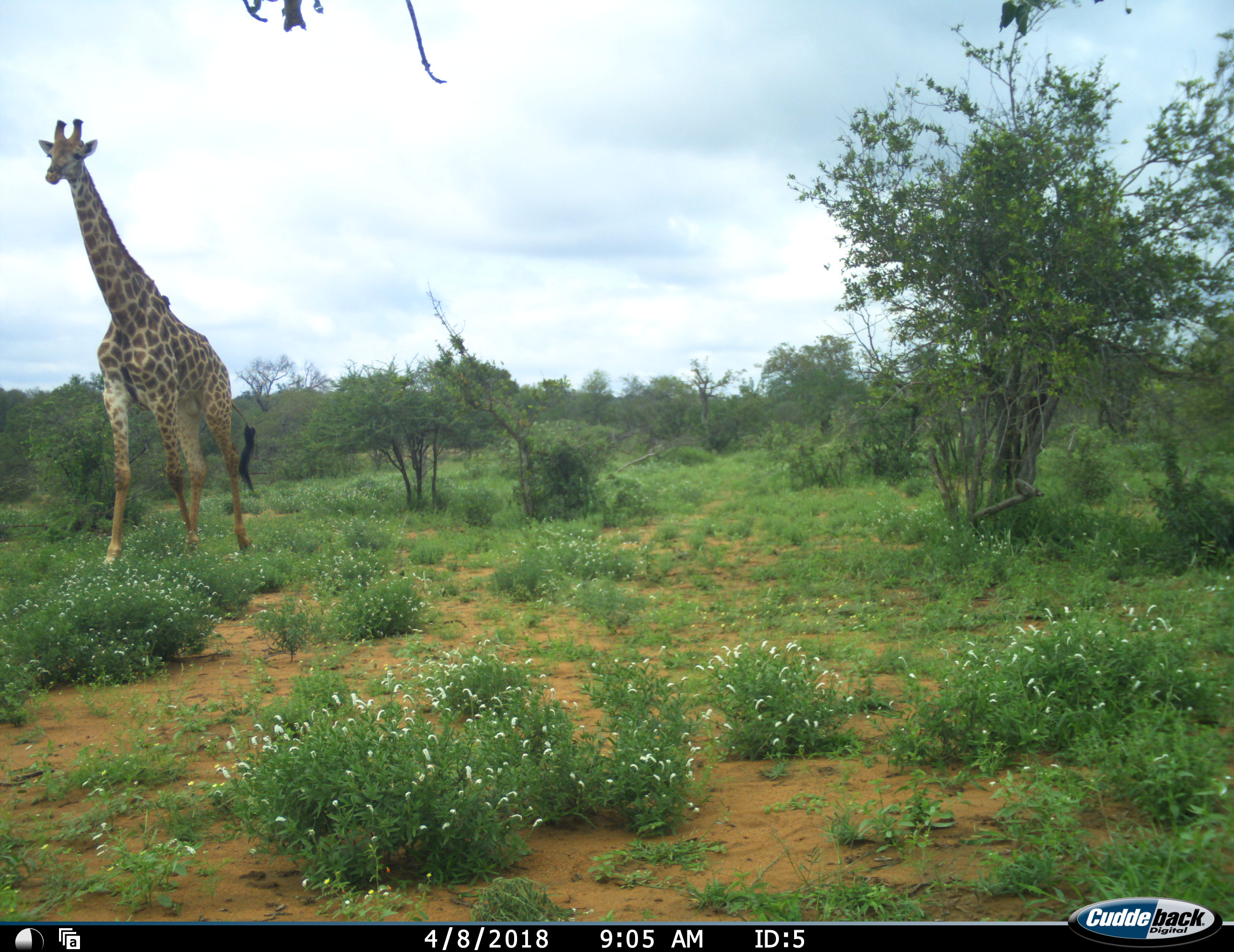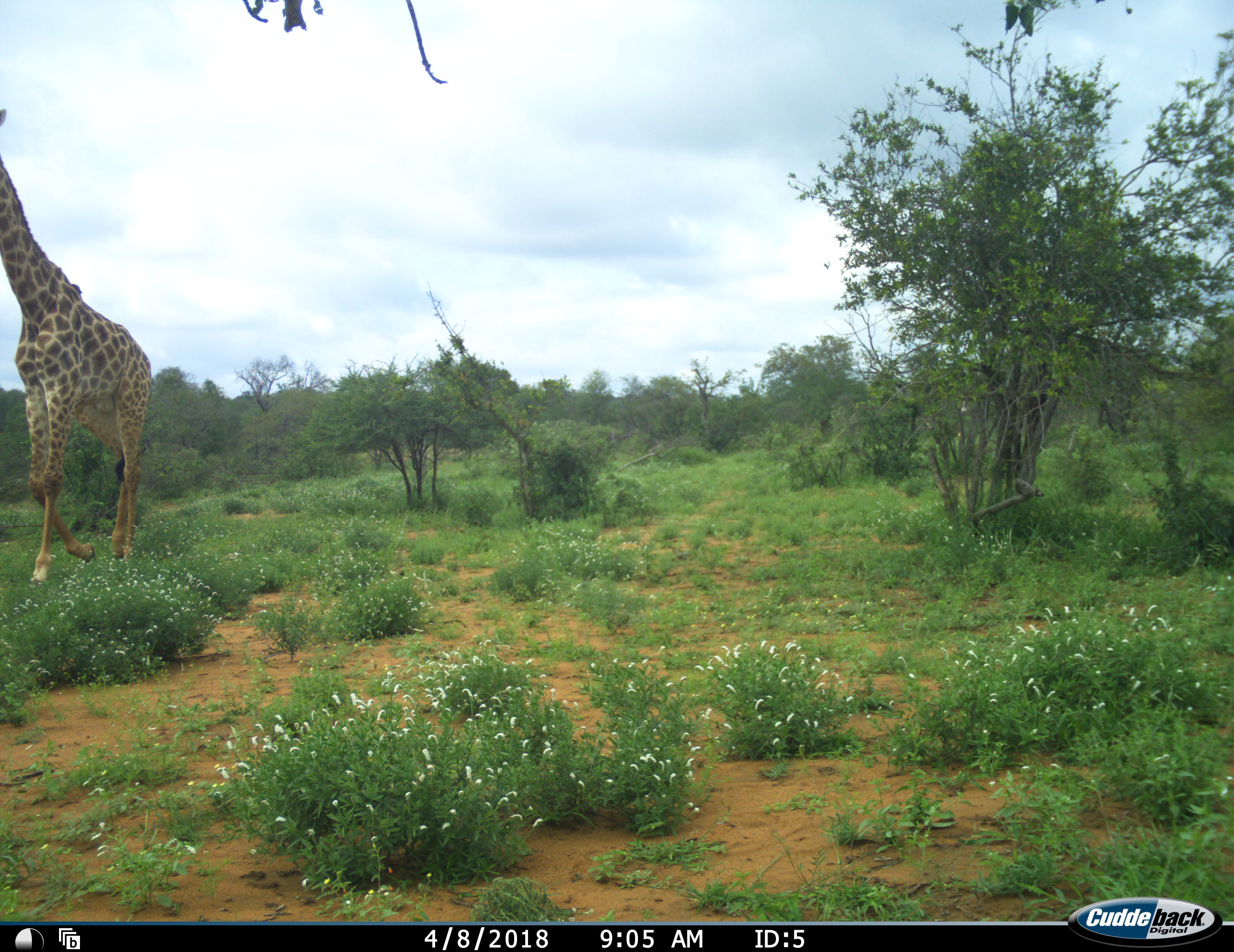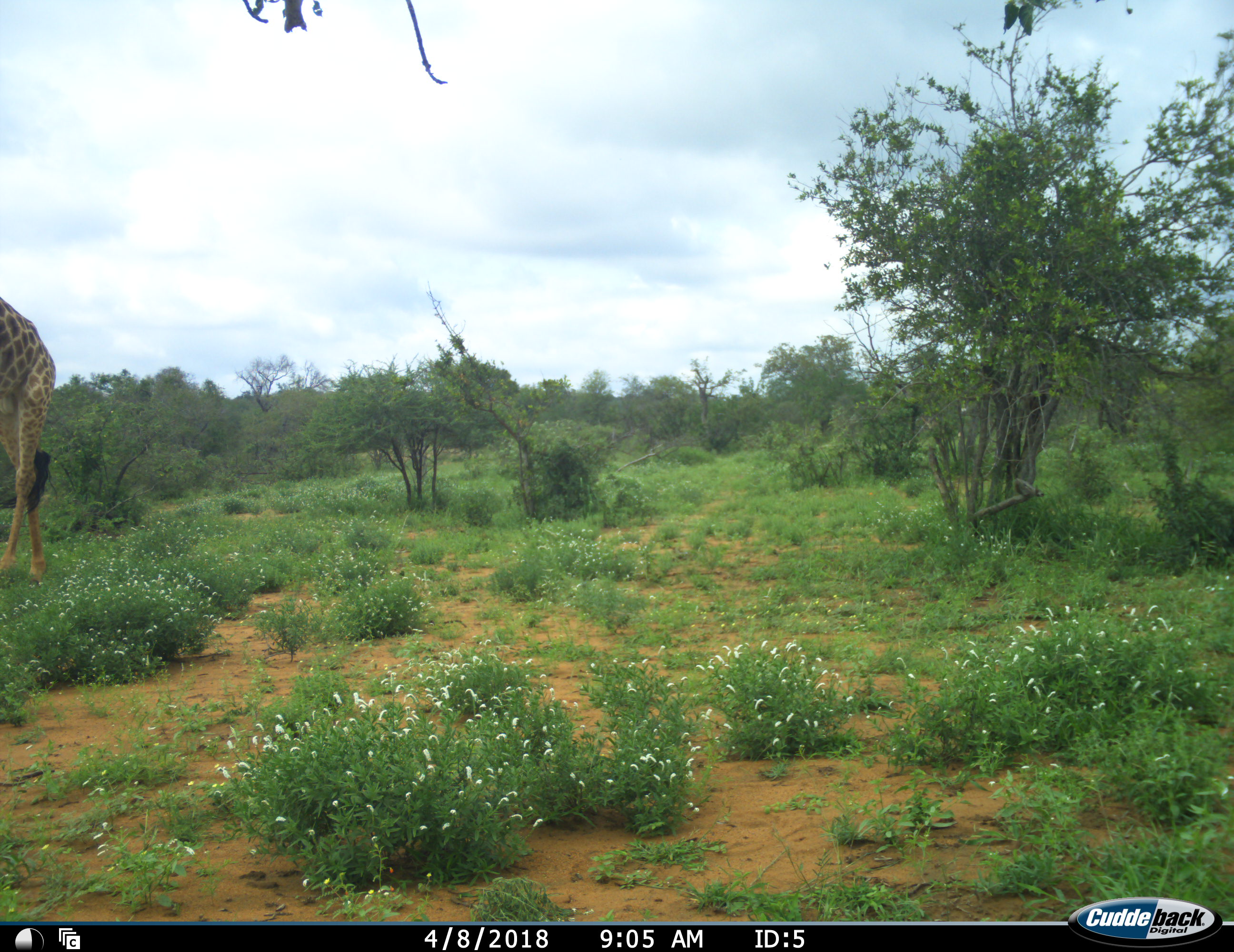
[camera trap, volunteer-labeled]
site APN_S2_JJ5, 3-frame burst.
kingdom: Animalia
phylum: Chordata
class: Mammalia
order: Artiodactyla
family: Giraffidae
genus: Giraffa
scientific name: Giraffa camelopardalis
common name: giraffe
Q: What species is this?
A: Giraffe (Giraffa camelopardalis).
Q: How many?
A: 1.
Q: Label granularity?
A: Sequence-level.